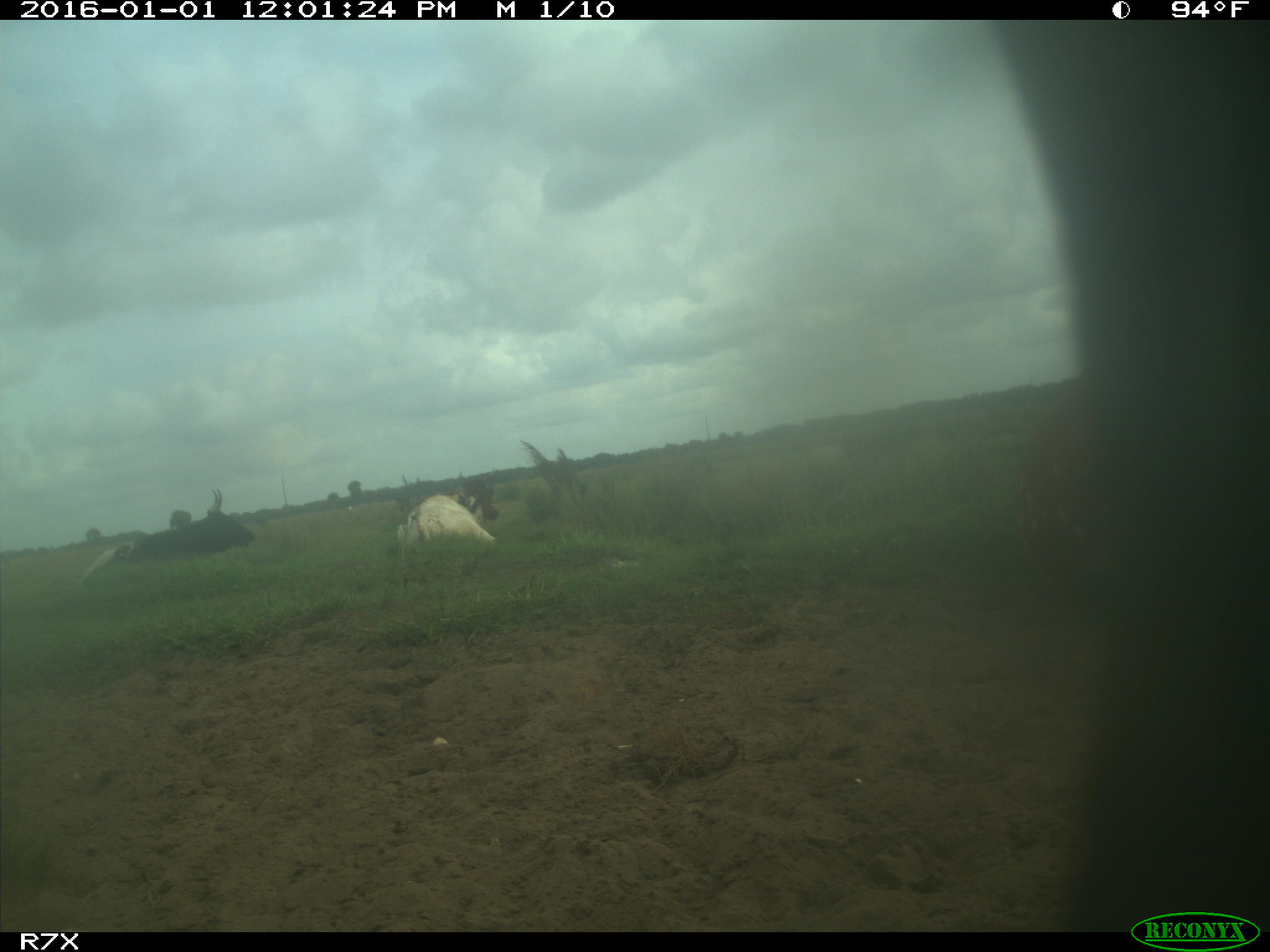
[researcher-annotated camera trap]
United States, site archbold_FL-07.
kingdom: Animalia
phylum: Chordata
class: Mammalia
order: Artiodactyla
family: Bovidae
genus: Bos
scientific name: Bos taurus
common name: domestic cow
Bos taurus (domestic cow).